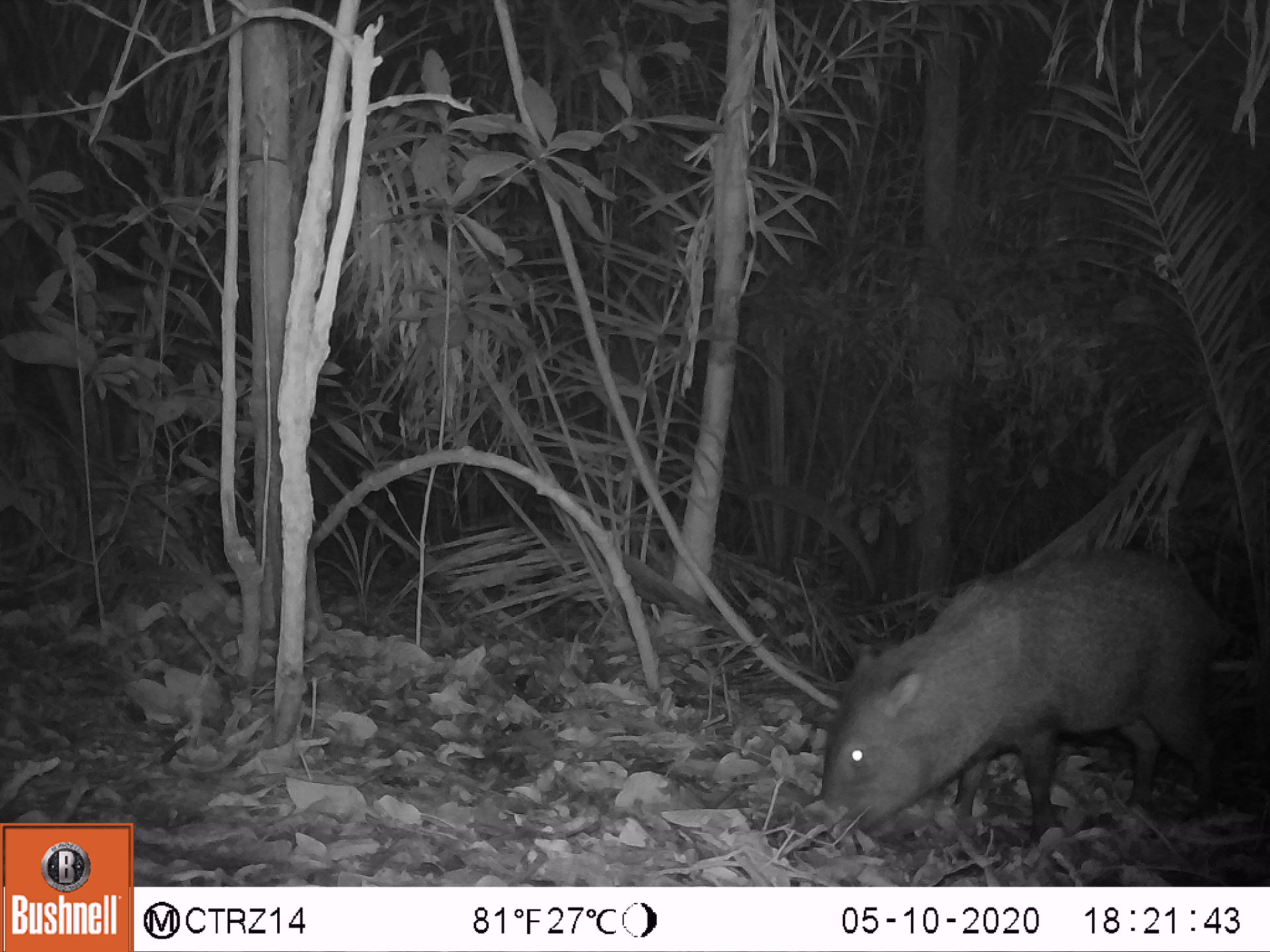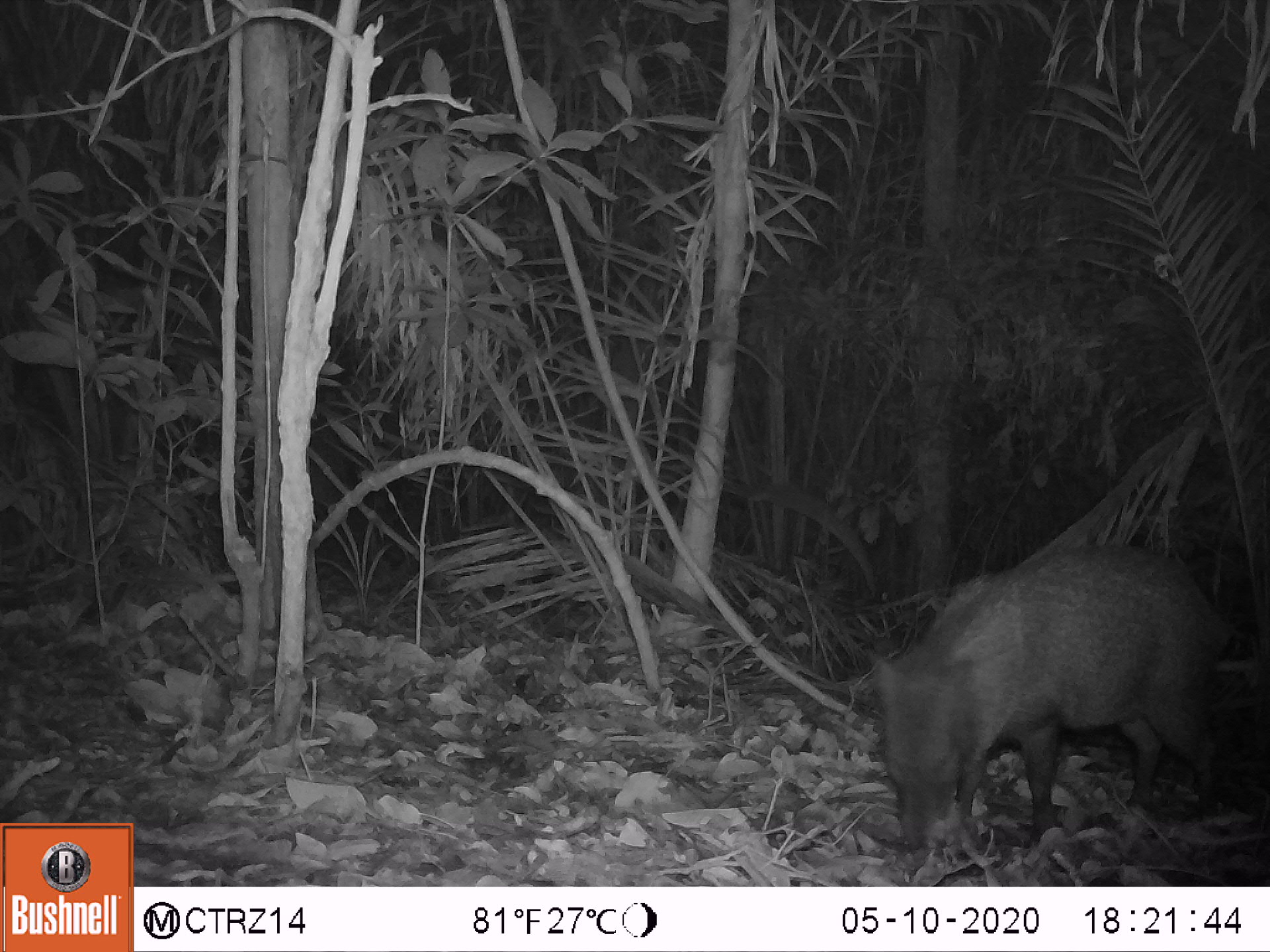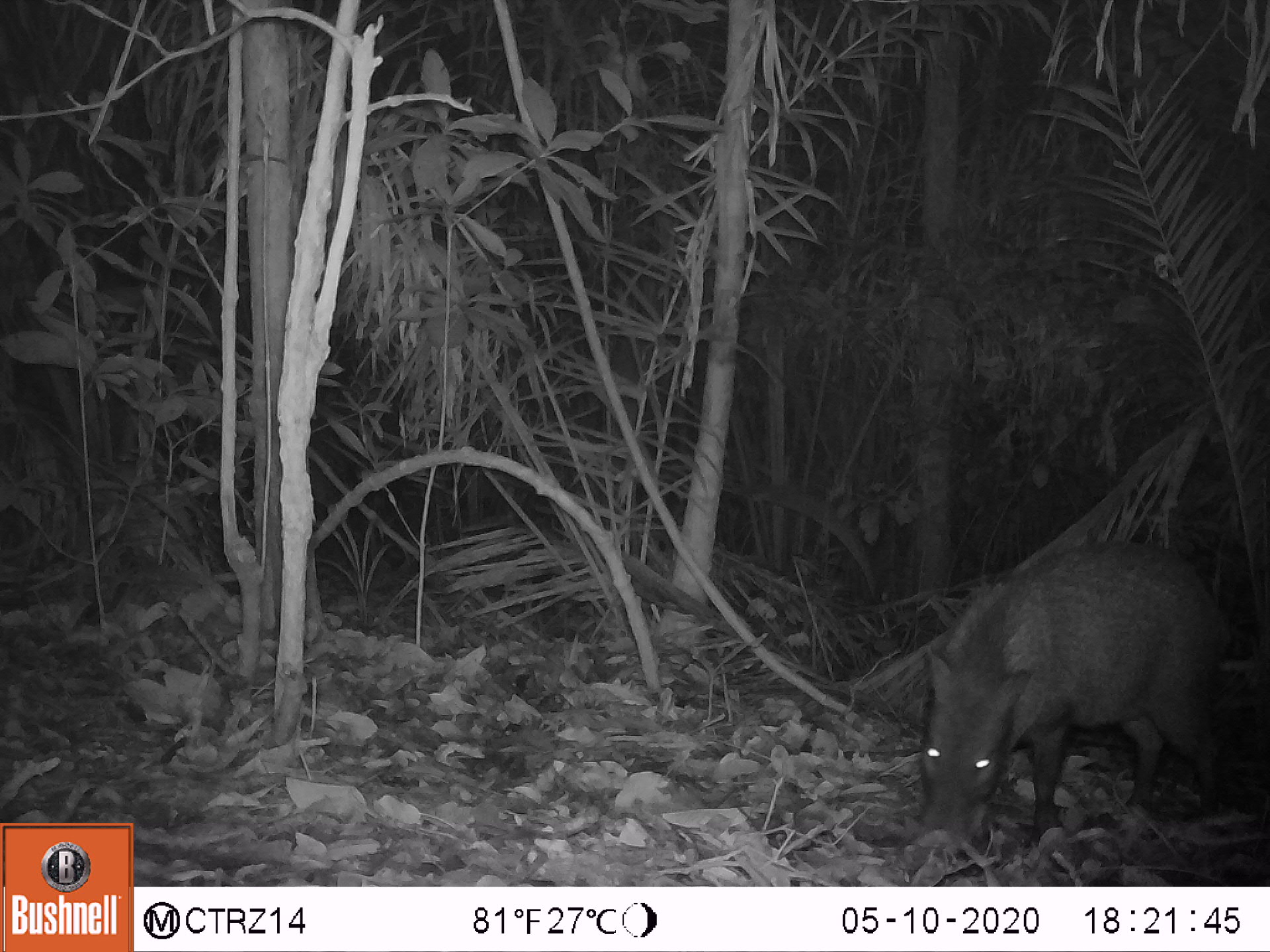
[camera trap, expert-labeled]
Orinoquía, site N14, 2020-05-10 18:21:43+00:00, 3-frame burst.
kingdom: Animalia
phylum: Chordata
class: Mammalia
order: Artiodactyla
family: Tayassuidae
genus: Pecari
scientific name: Pecari tajacu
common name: collared peccary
Collared peccary (Pecari tajacu).